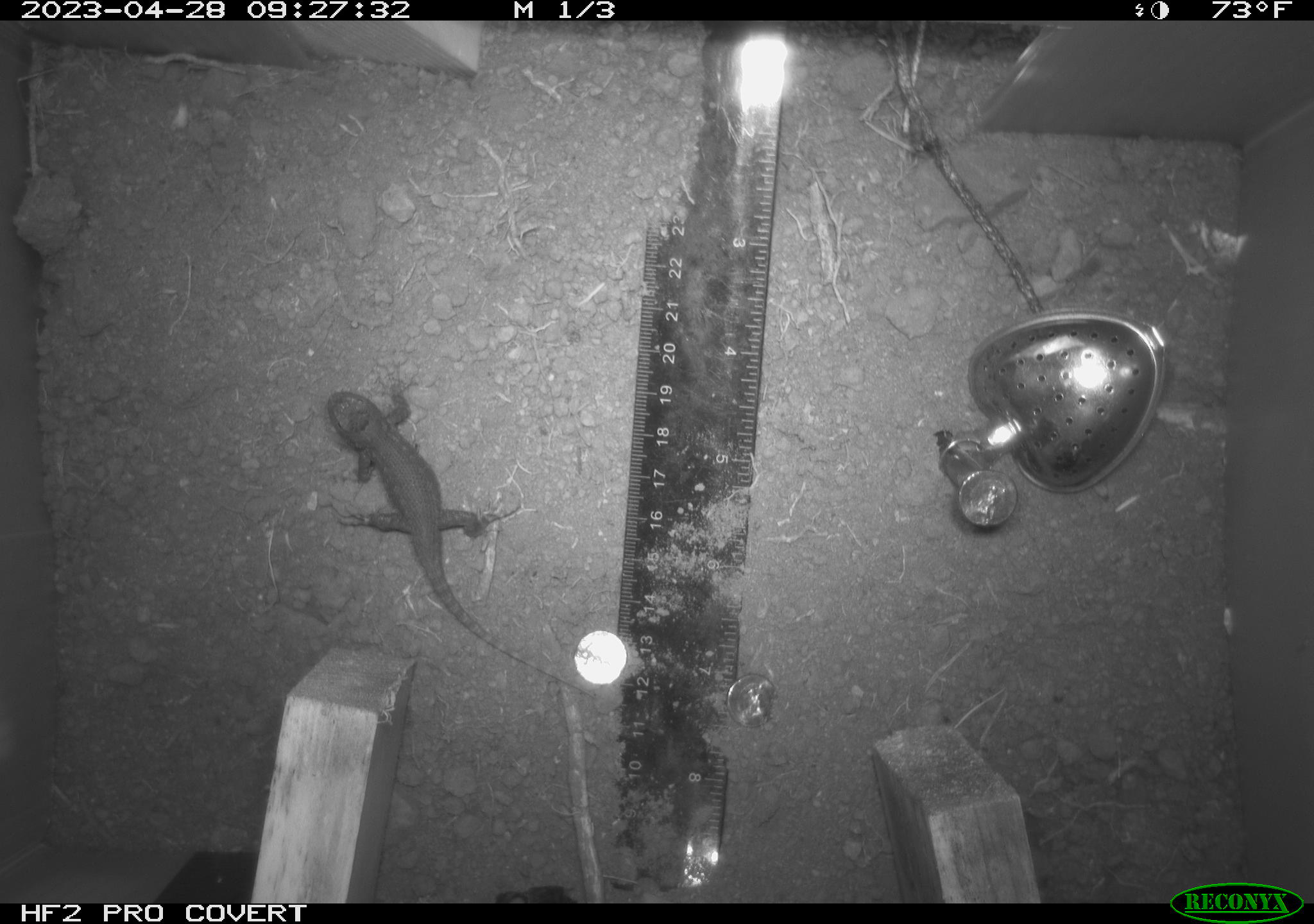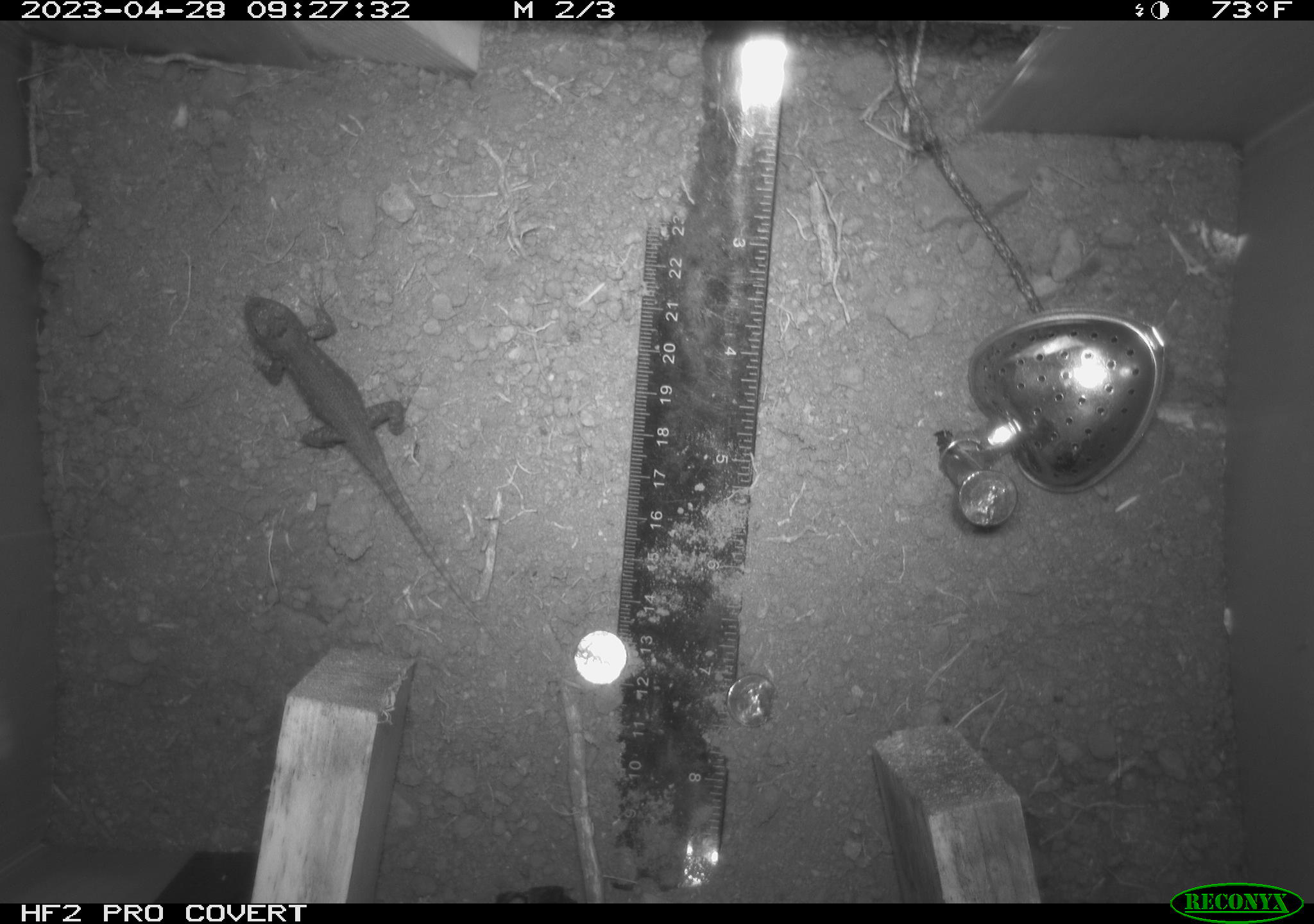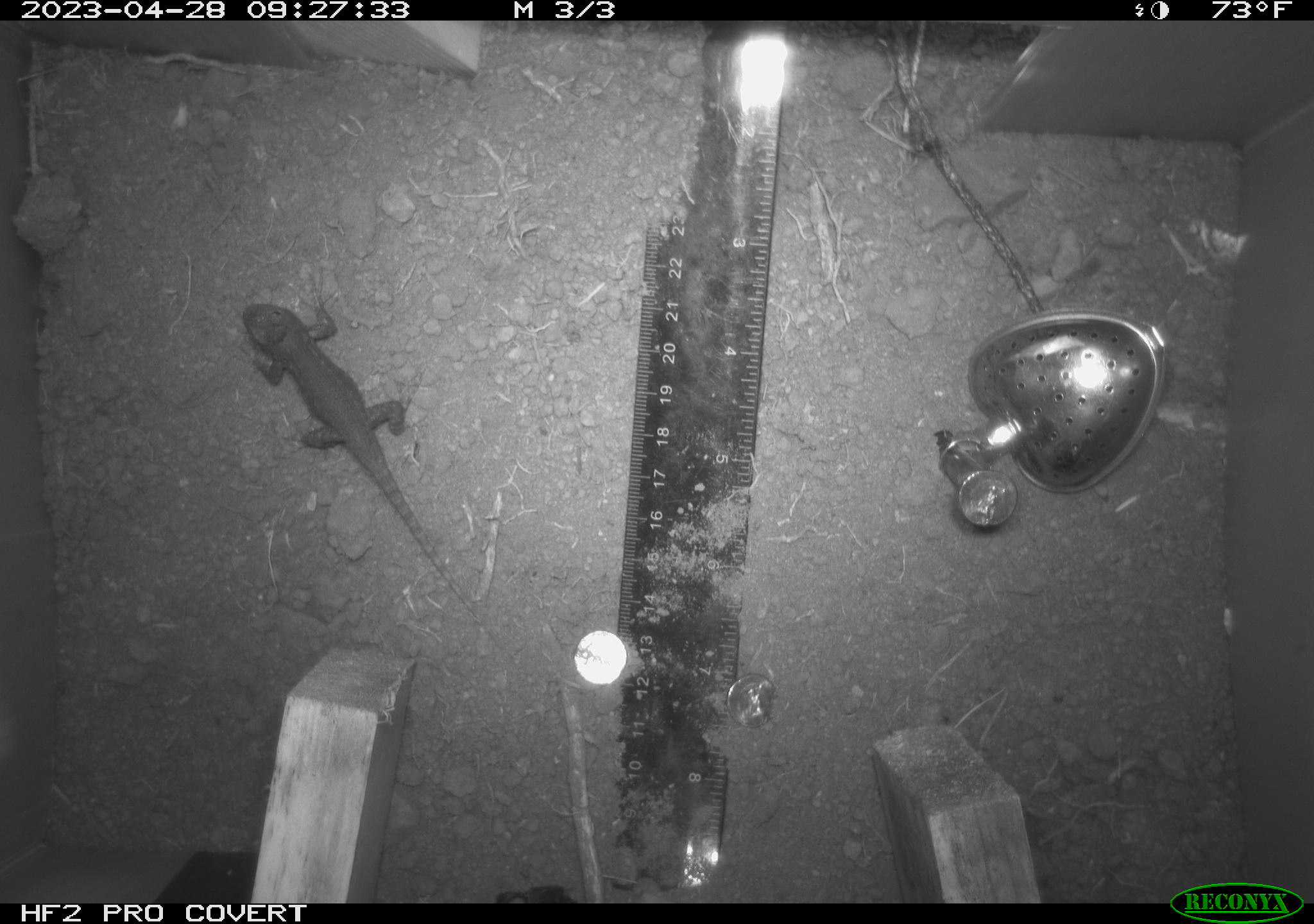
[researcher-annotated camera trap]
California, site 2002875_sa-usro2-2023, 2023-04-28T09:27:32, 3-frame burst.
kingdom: Animalia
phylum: Chordata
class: Reptilia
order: Squamata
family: Phrynosomatidae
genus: Sceloporus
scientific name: Sceloporus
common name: spiny lizards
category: sceloporus species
Sceloporus species (spiny lizards) (Sceloporus).